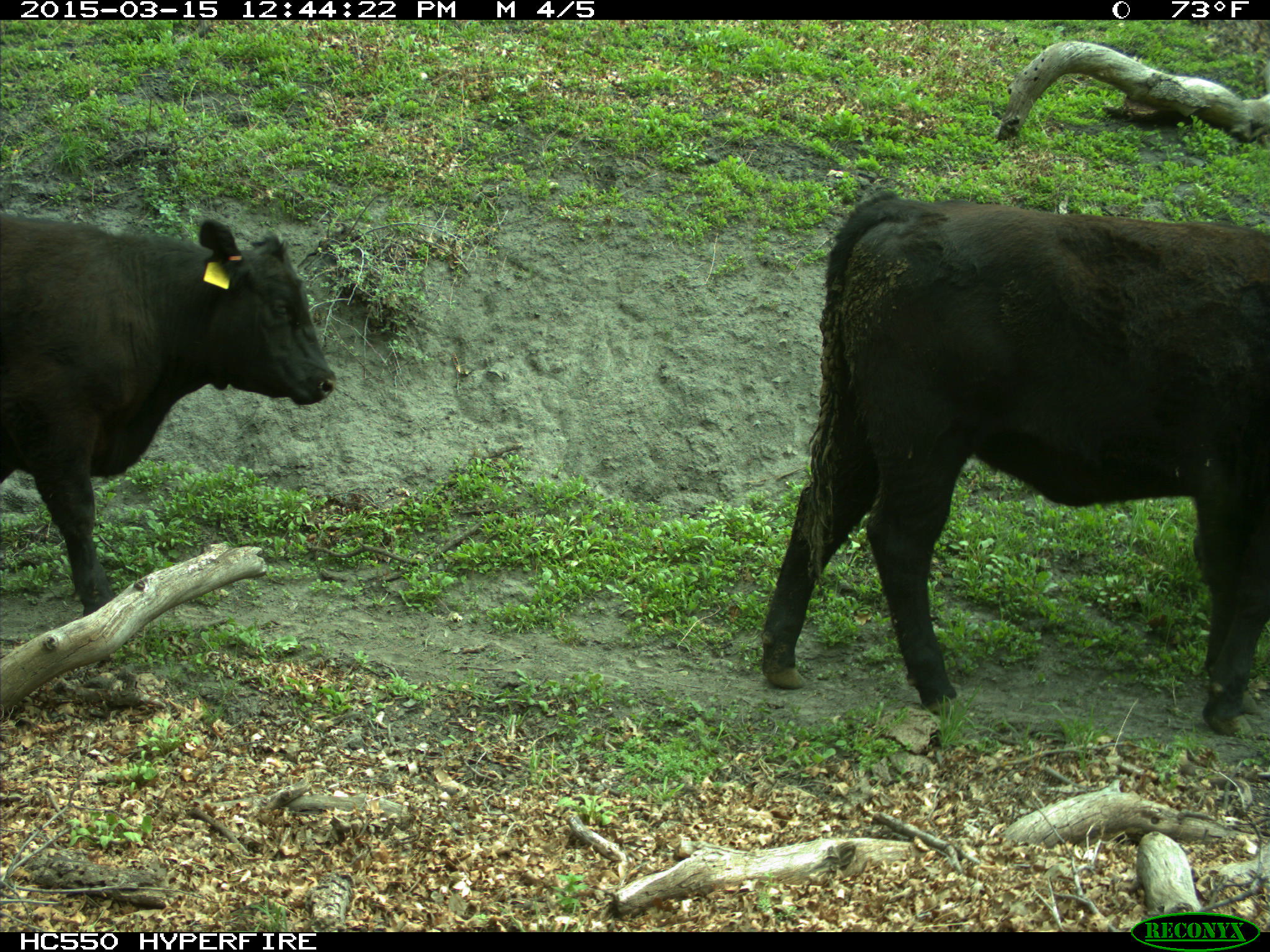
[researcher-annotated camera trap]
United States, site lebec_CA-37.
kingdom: Animalia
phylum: Chordata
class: Mammalia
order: Artiodactyla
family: Bovidae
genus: Bos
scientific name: Bos taurus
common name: domestic cow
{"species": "Bos taurus (domestic cow)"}